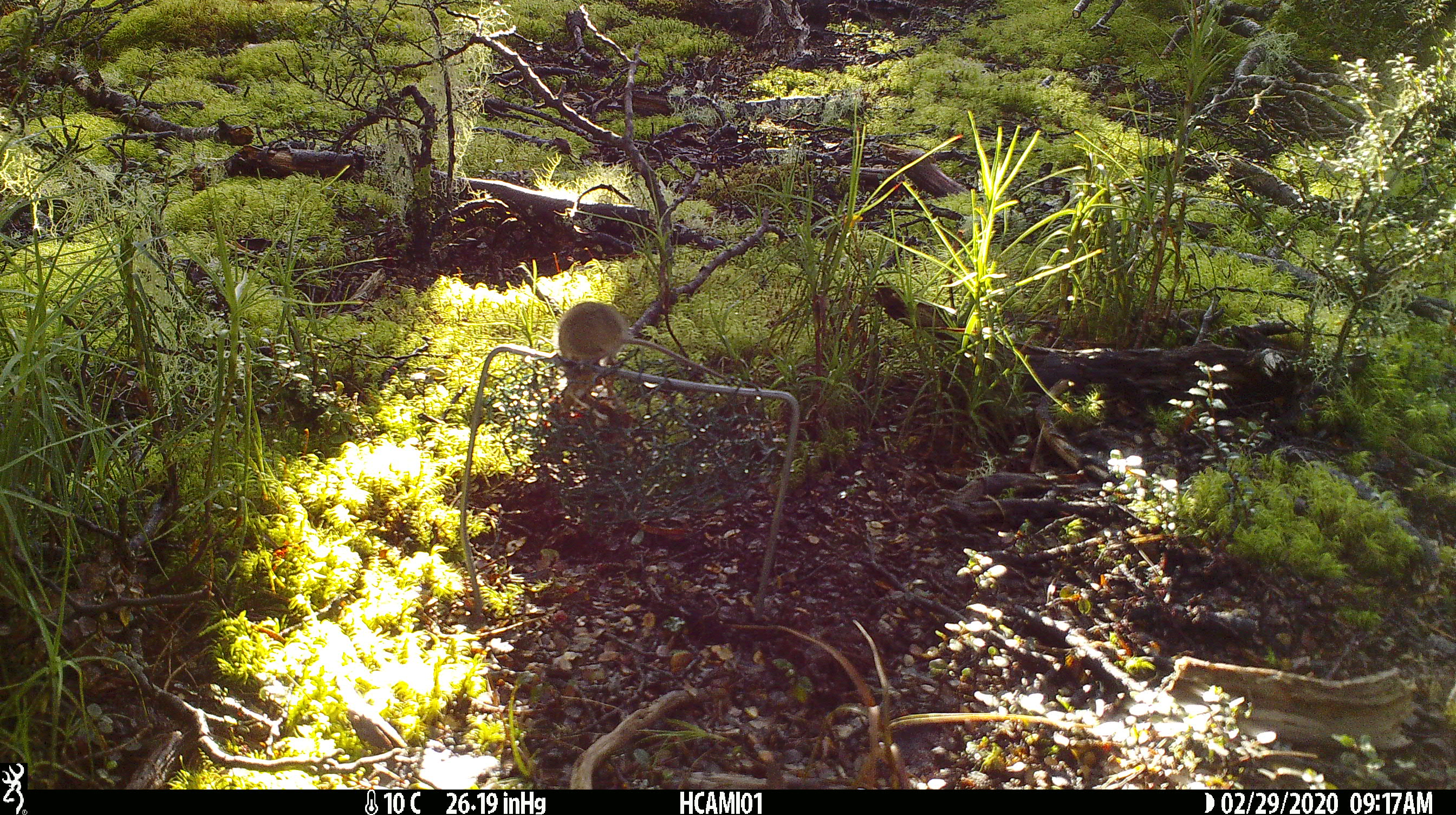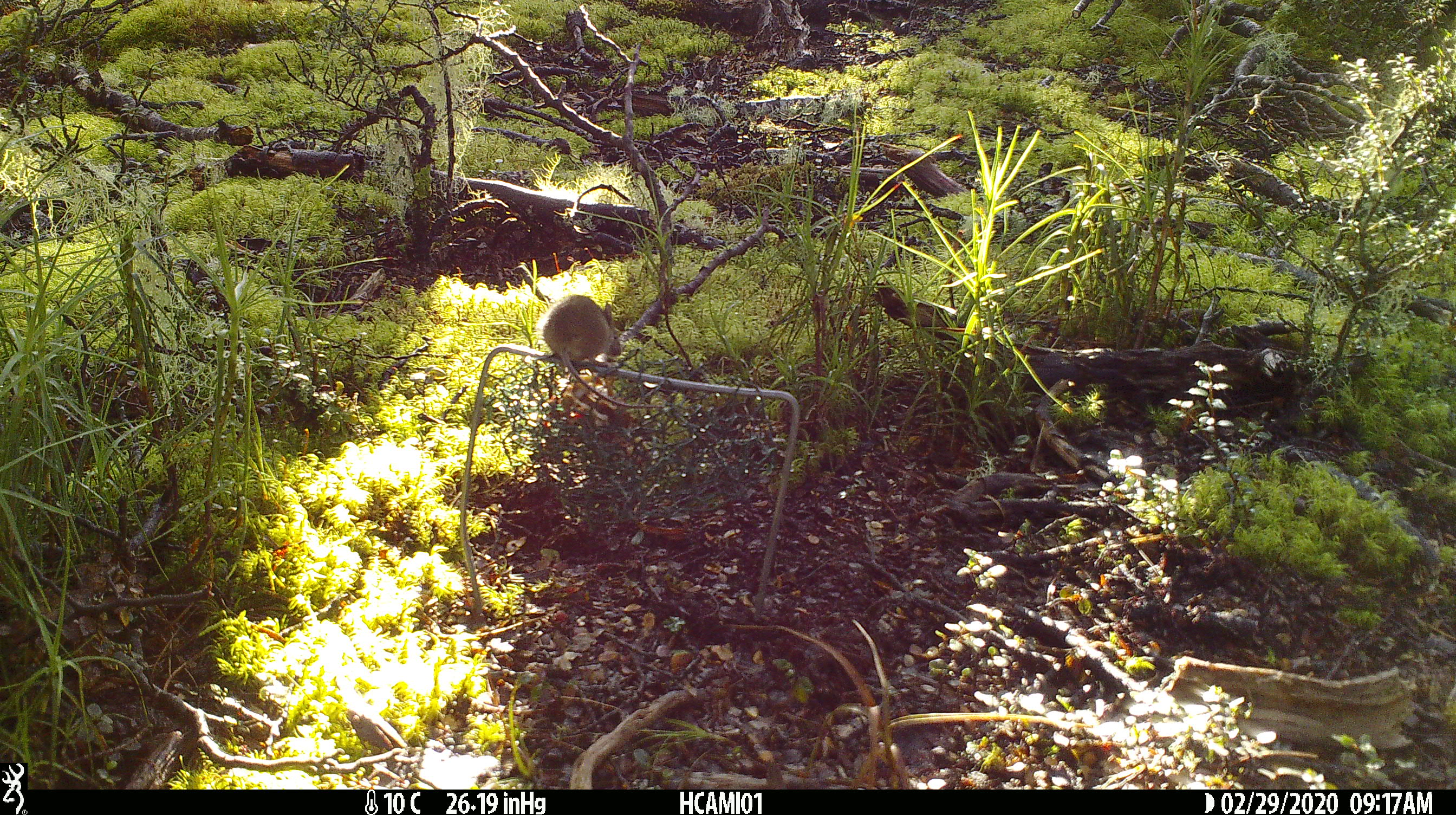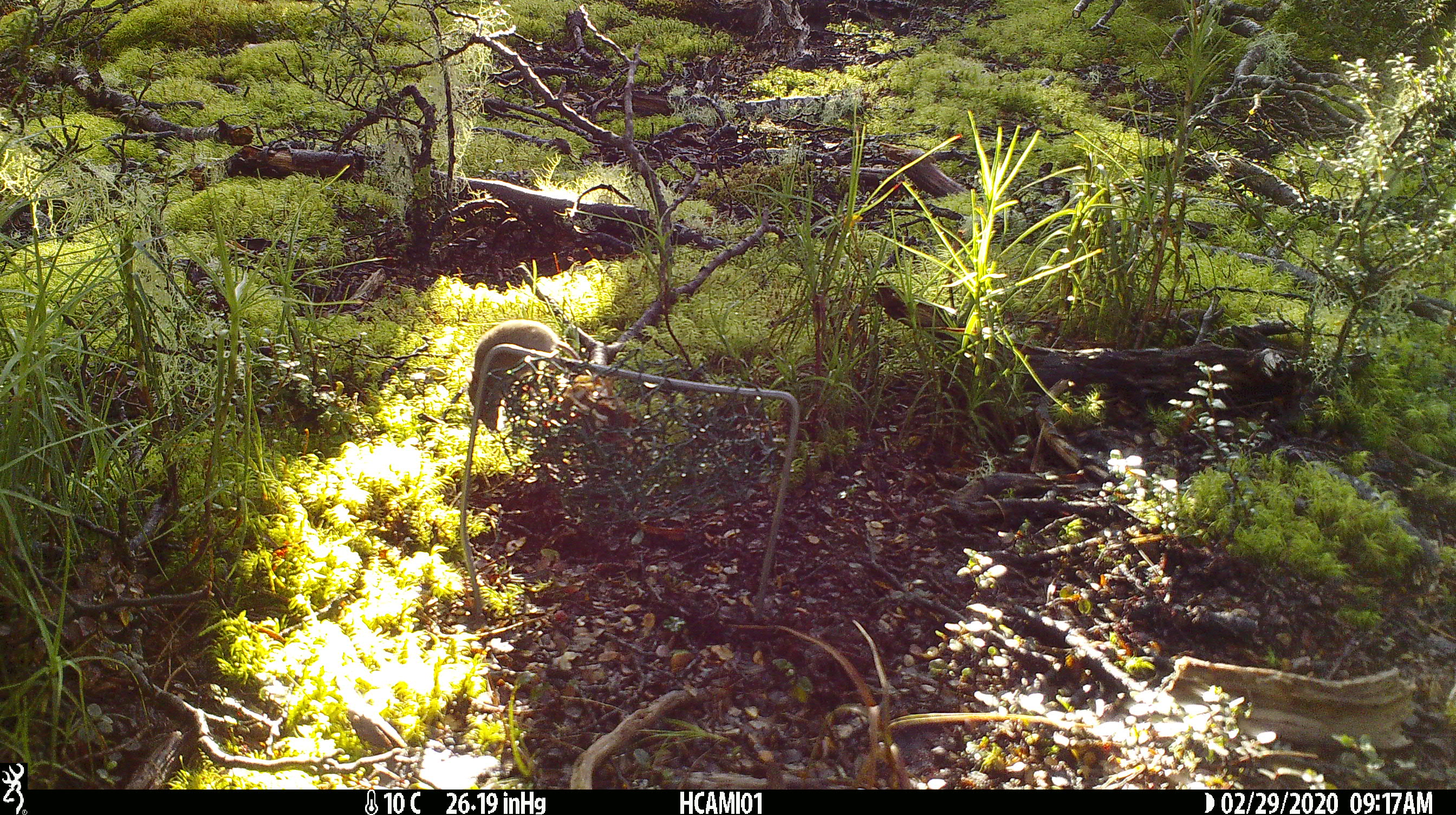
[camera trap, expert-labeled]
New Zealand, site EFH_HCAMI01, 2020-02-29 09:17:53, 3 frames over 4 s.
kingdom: Animalia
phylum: Chordata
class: Mammalia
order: Rodentia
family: Muridae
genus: Mus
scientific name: Mus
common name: mouse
Mouse (Mus).